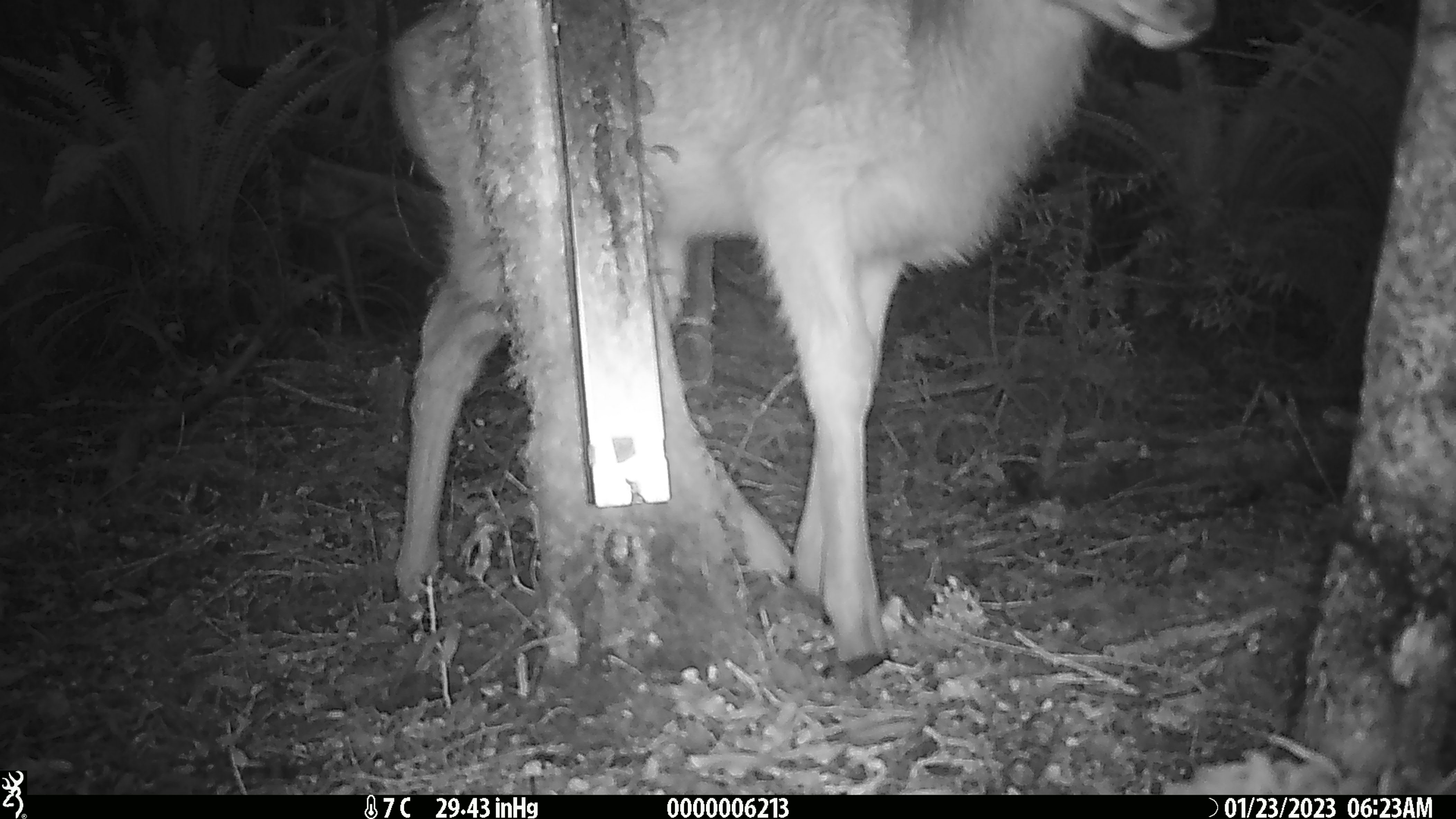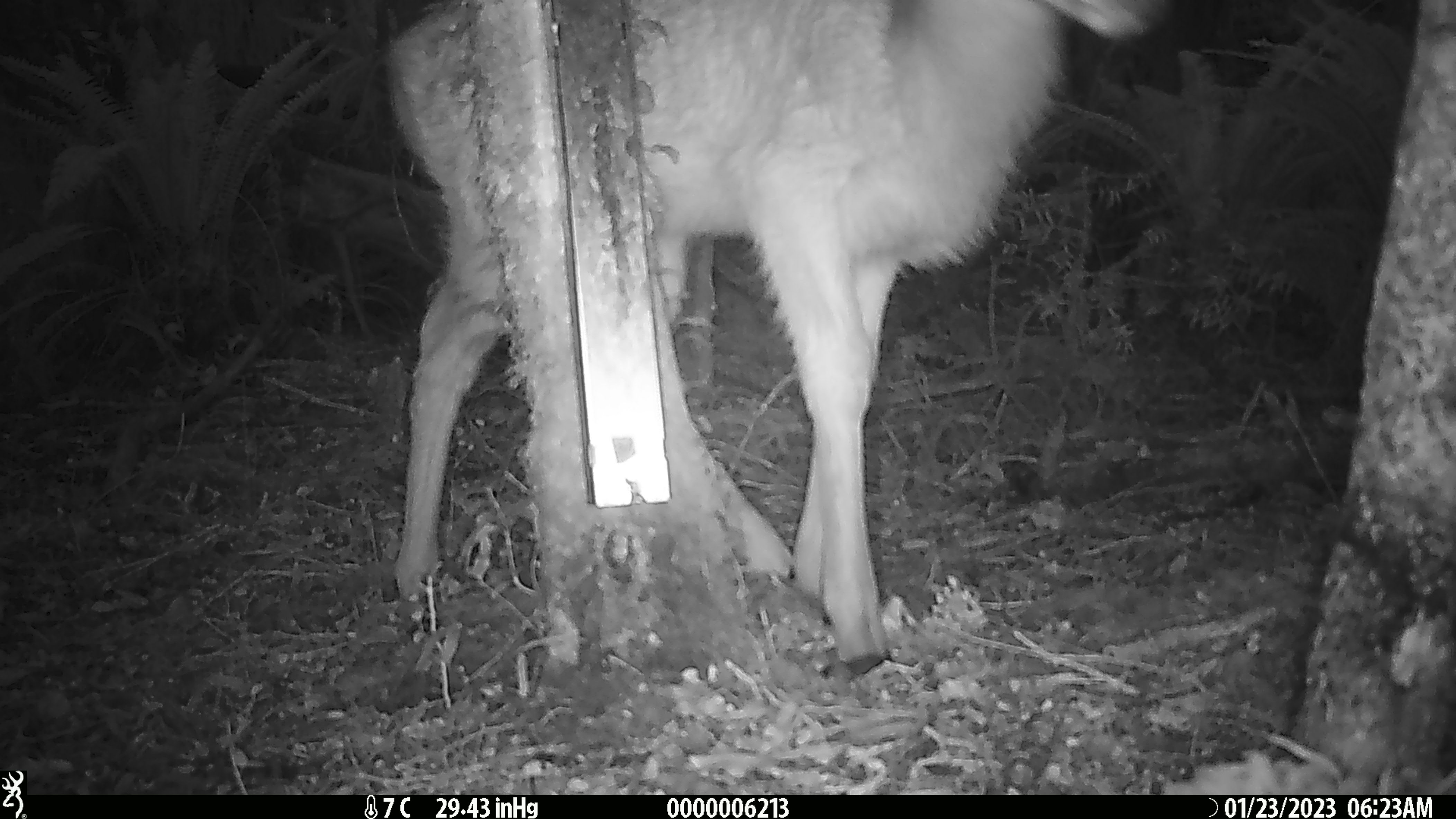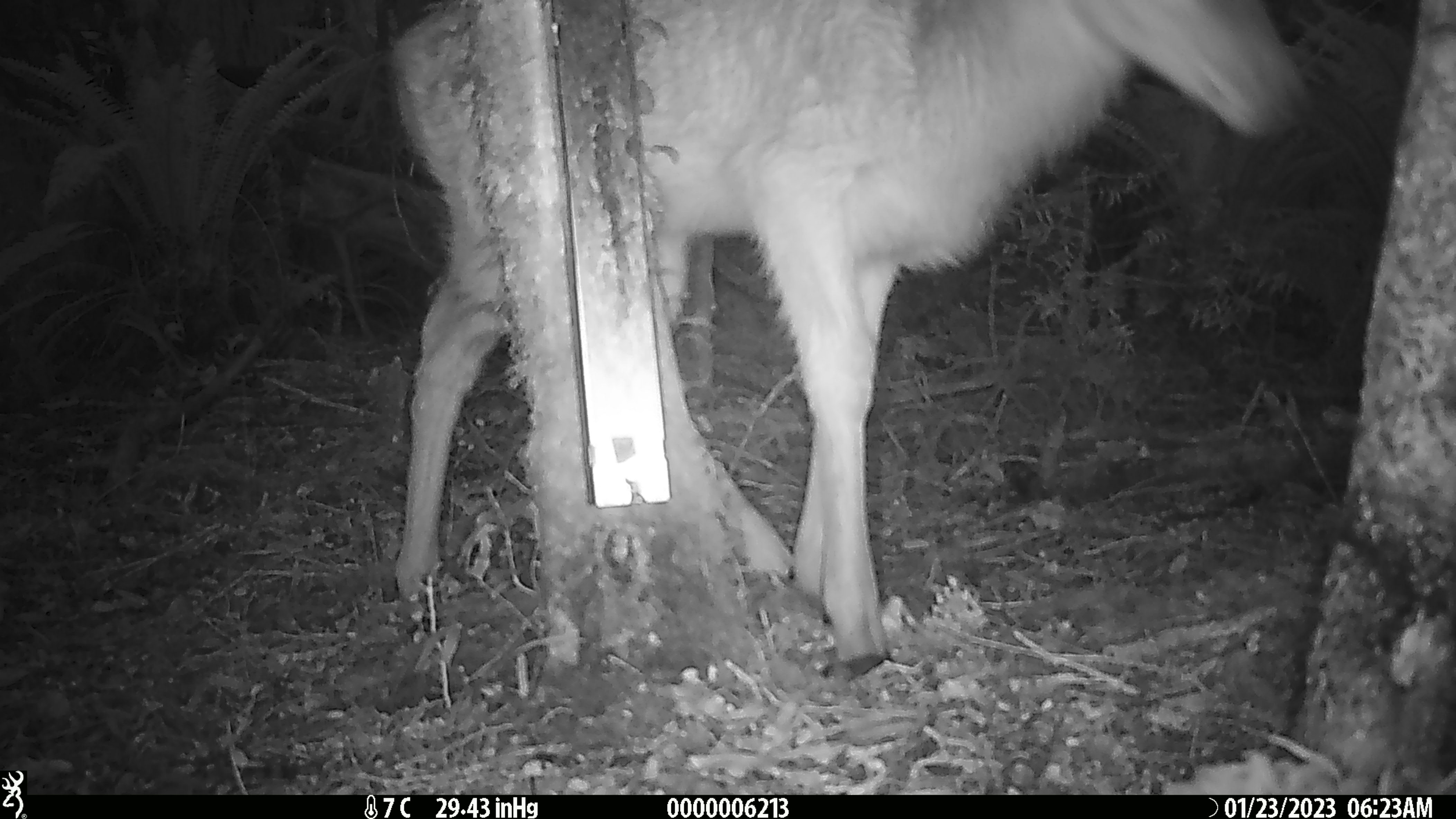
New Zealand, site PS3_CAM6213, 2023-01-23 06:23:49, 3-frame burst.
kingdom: Animalia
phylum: Chordata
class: Mammalia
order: Artiodactyla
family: Cervidae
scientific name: Cervidae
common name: deer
Deer (Cervidae).